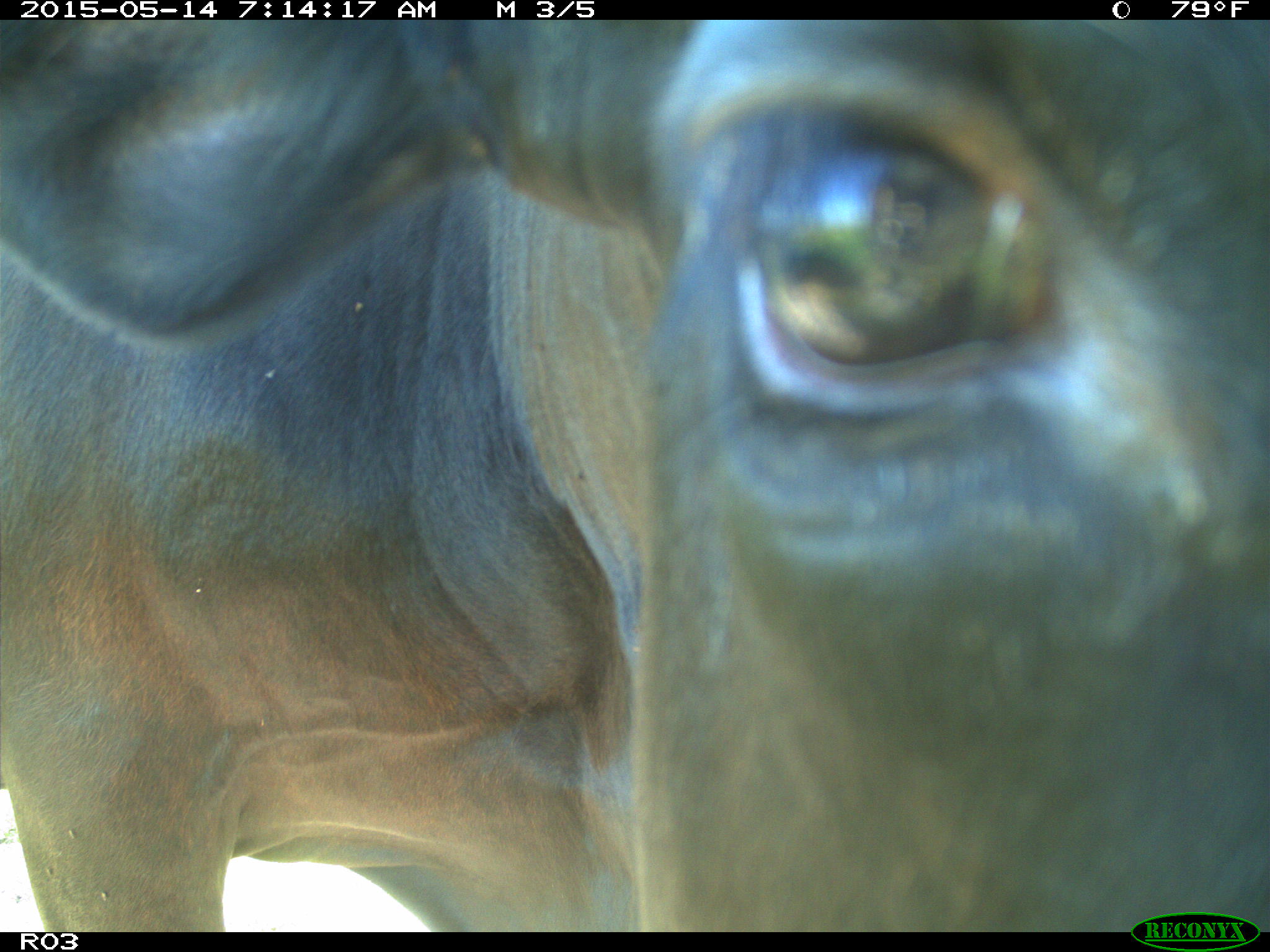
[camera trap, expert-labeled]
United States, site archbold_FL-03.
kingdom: Animalia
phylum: Chordata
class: Mammalia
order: Artiodactyla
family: Bovidae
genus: Bos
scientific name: Bos taurus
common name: domestic cow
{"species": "Bos taurus (domestic cow)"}